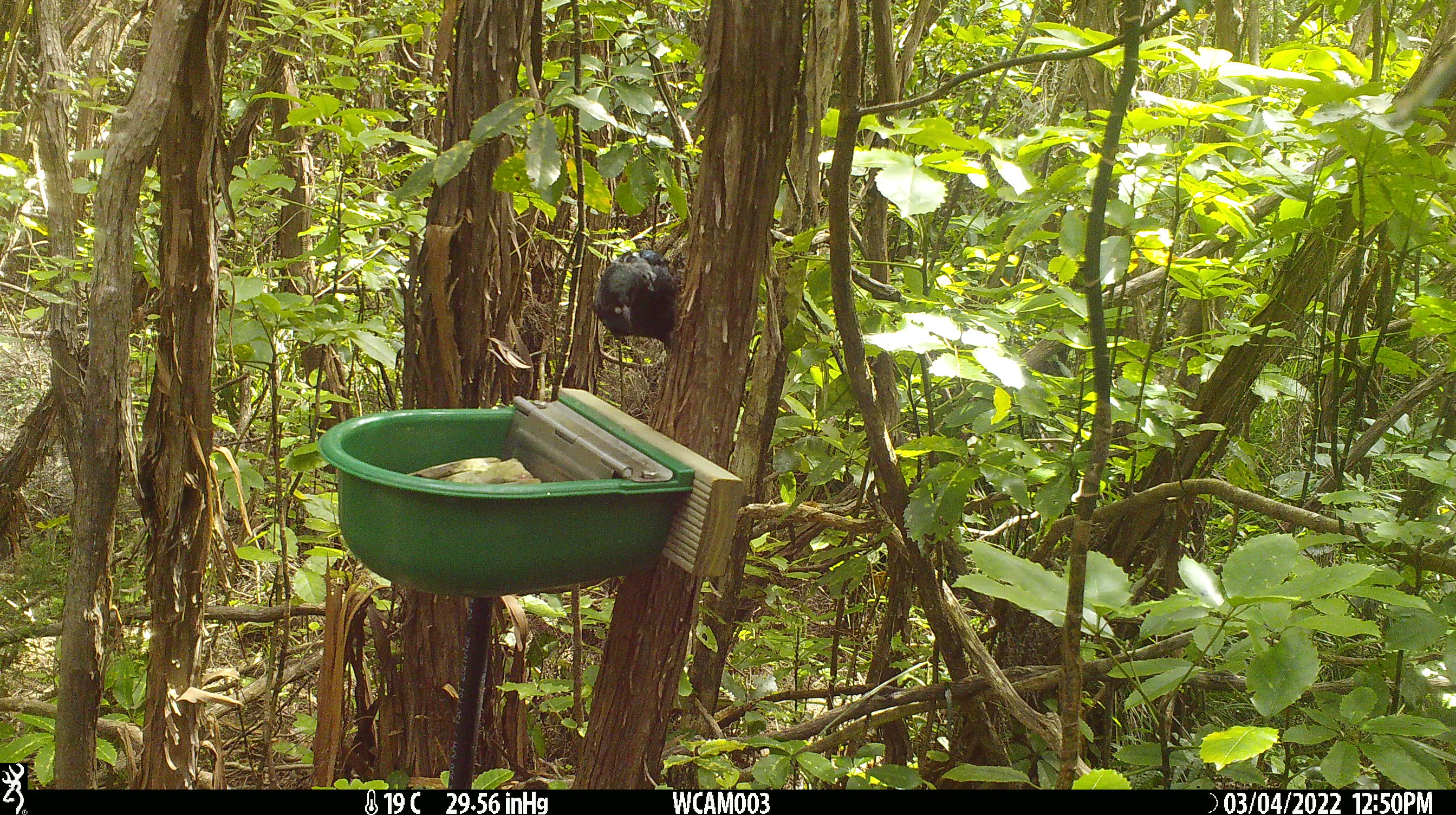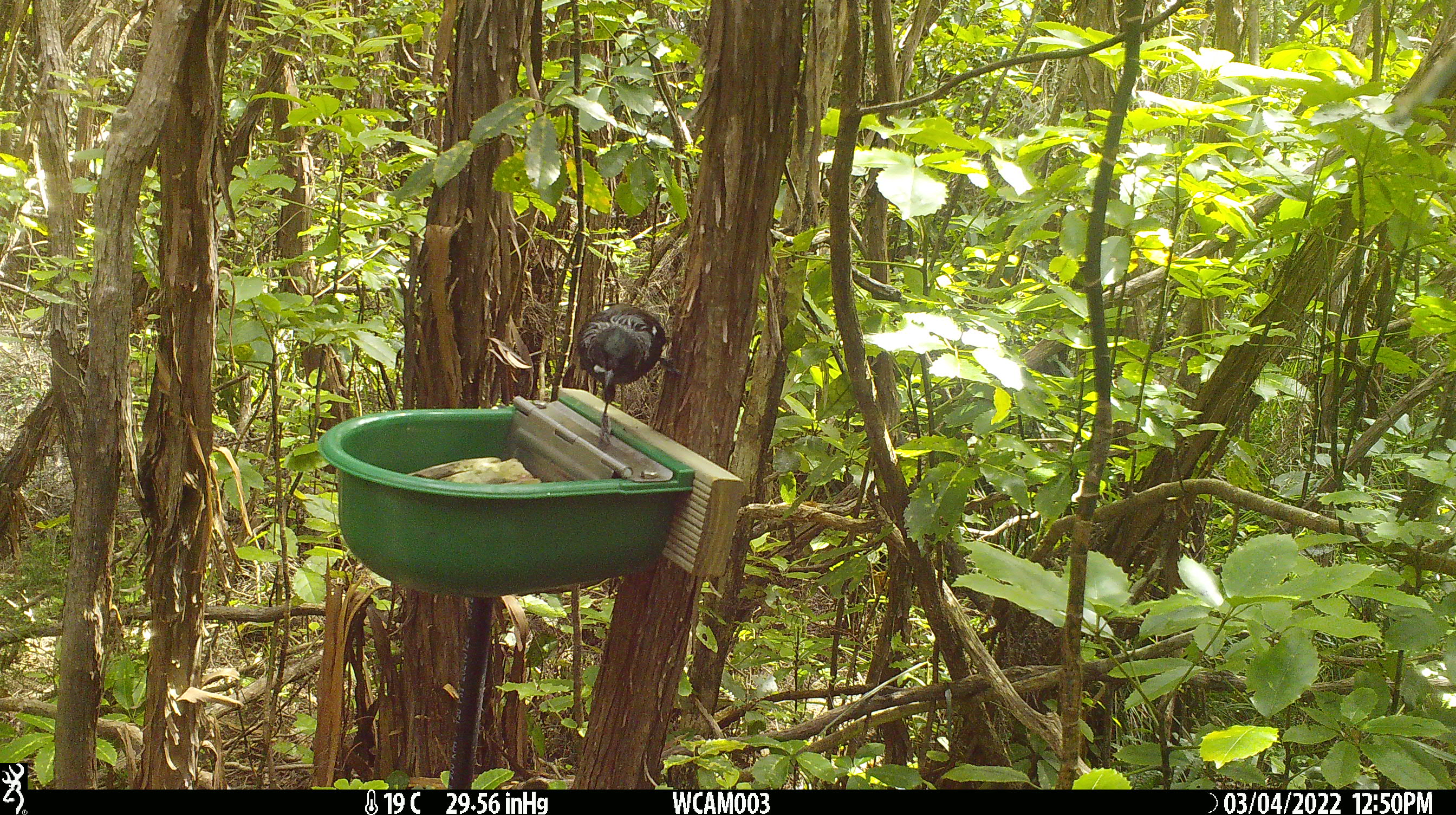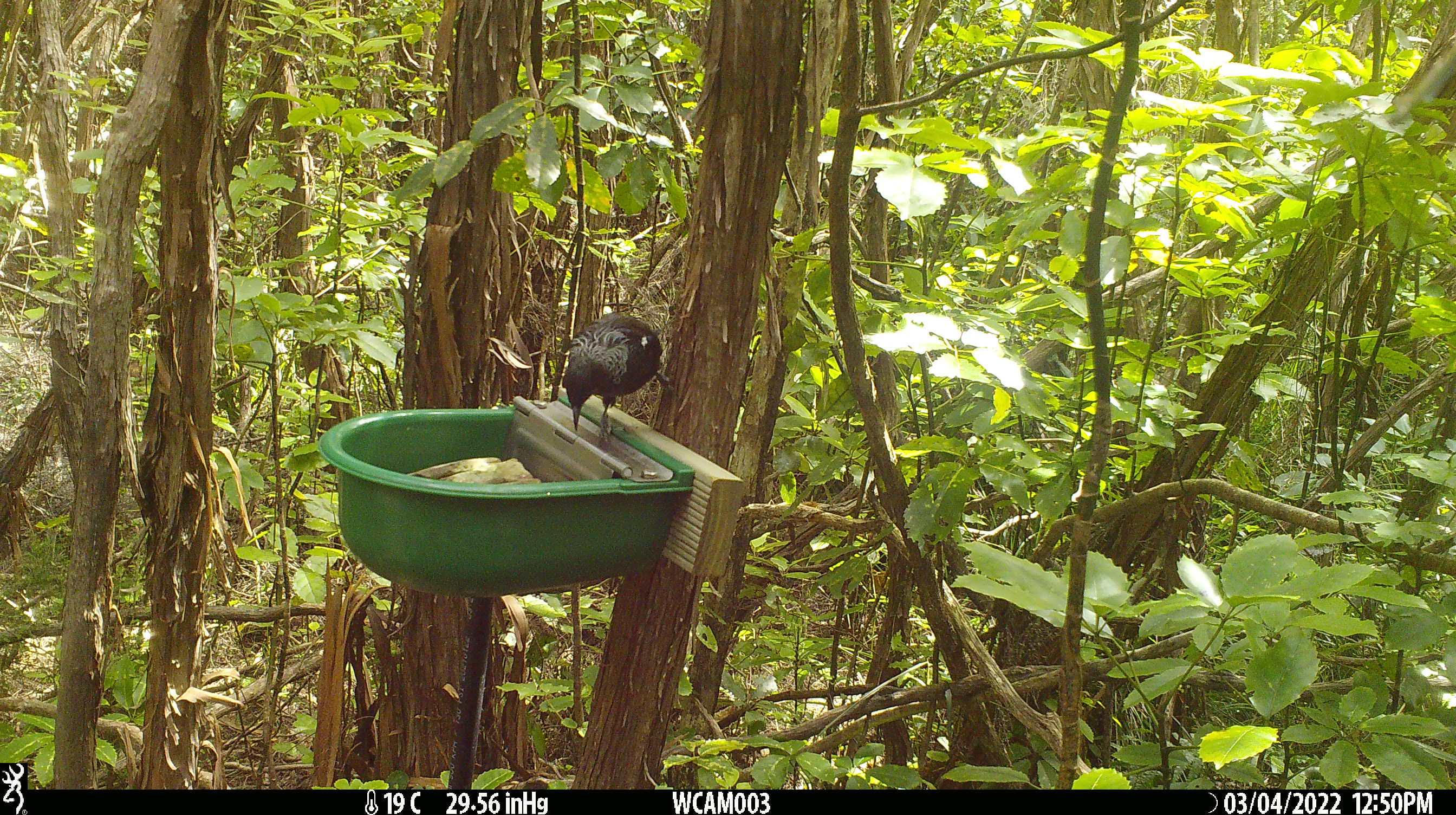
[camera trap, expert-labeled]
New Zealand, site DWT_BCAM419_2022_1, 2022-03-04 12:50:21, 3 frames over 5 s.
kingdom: Animalia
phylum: Chordata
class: Aves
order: Passeriformes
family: Meliphagidae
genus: Prosthemadera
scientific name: Prosthemadera novaeseelandiae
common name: tui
Tui (Prosthemadera novaeseelandiae).